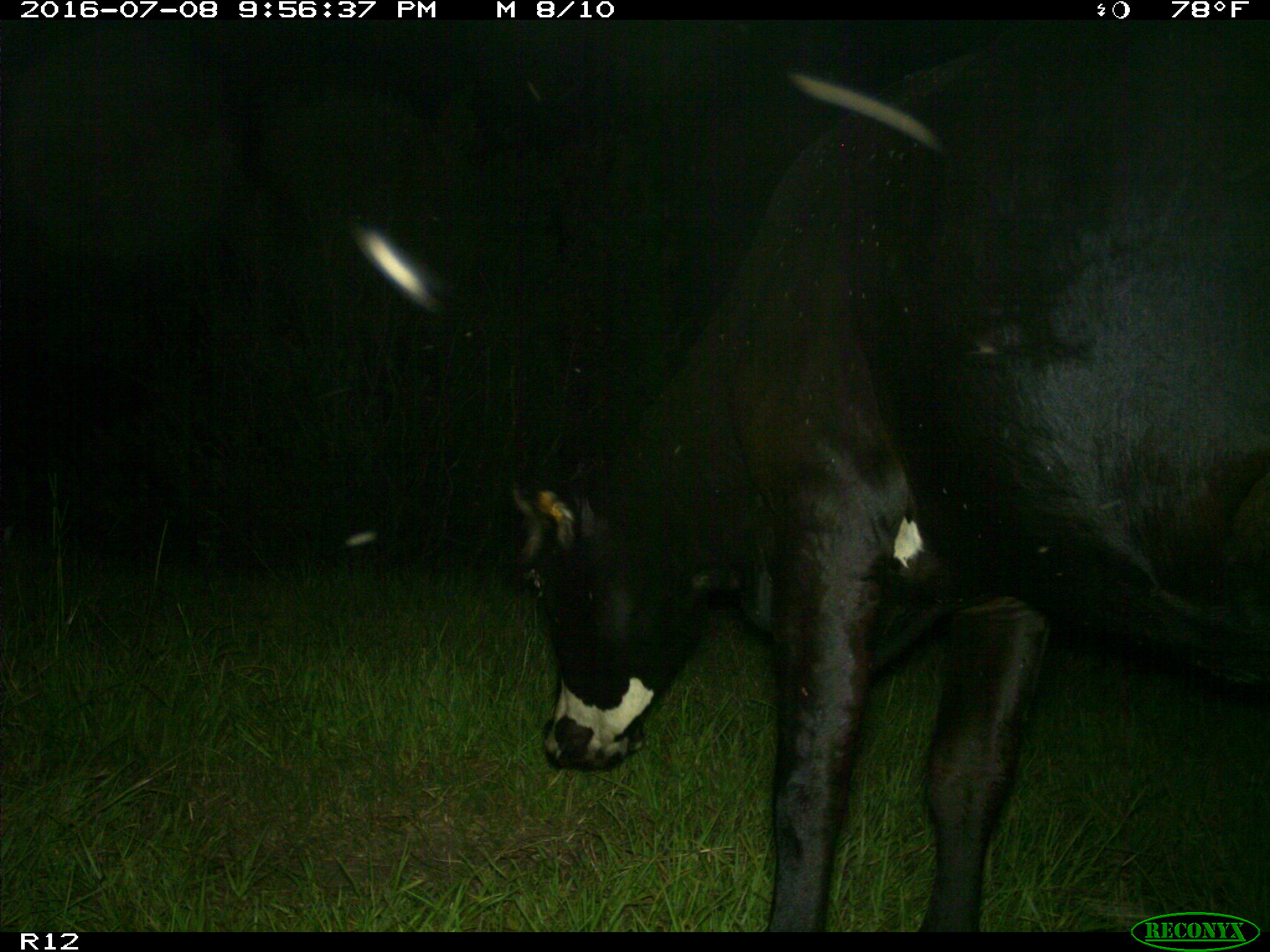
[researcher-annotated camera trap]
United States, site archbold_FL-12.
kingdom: Animalia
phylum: Chordata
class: Mammalia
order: Artiodactyla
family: Bovidae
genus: Bos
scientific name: Bos taurus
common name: domestic cow